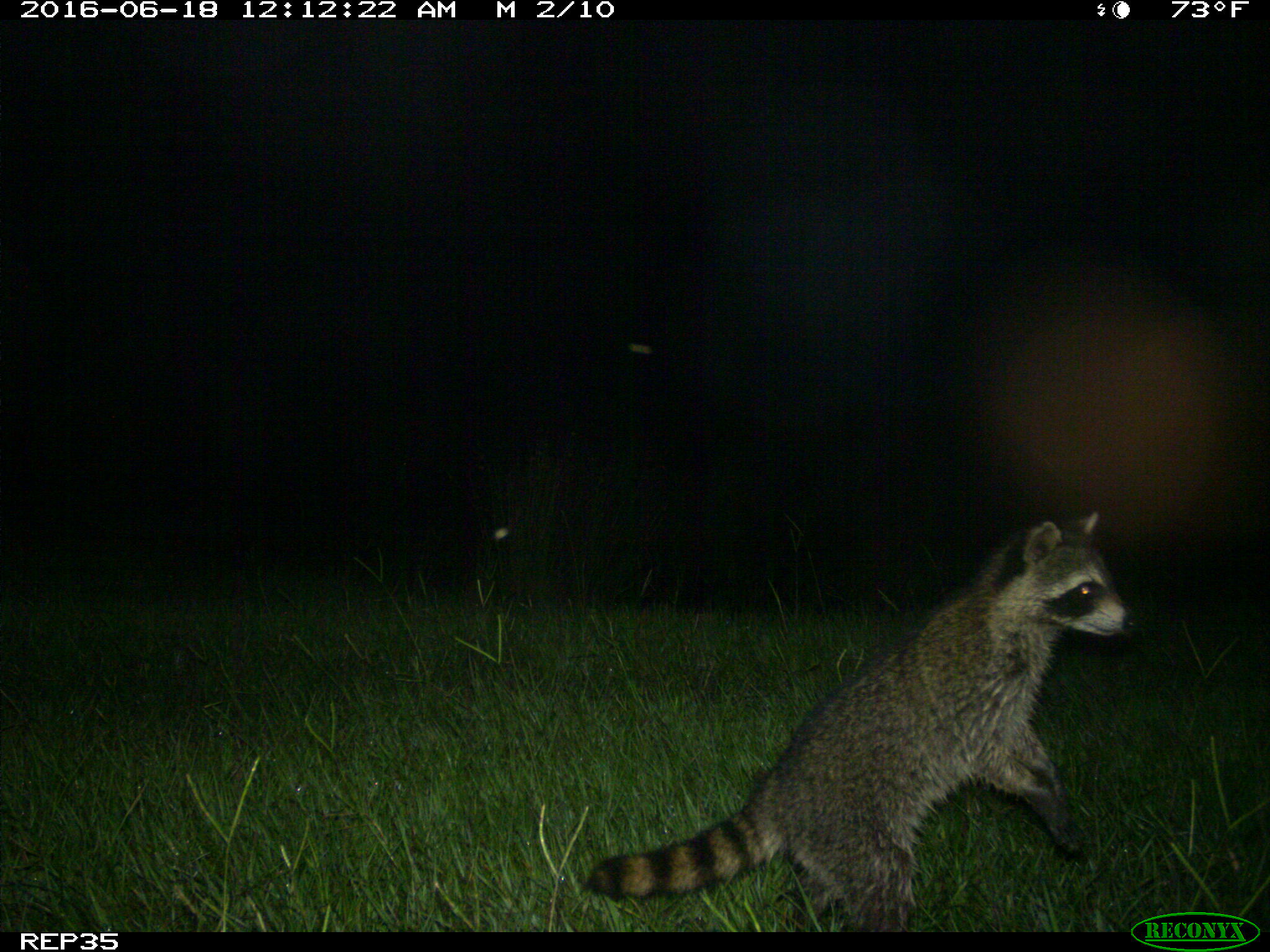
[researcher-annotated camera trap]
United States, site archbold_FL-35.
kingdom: Animalia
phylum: Chordata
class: Mammalia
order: Carnivora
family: Procyonidae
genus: Procyon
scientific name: Procyon lotor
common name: common raccoon